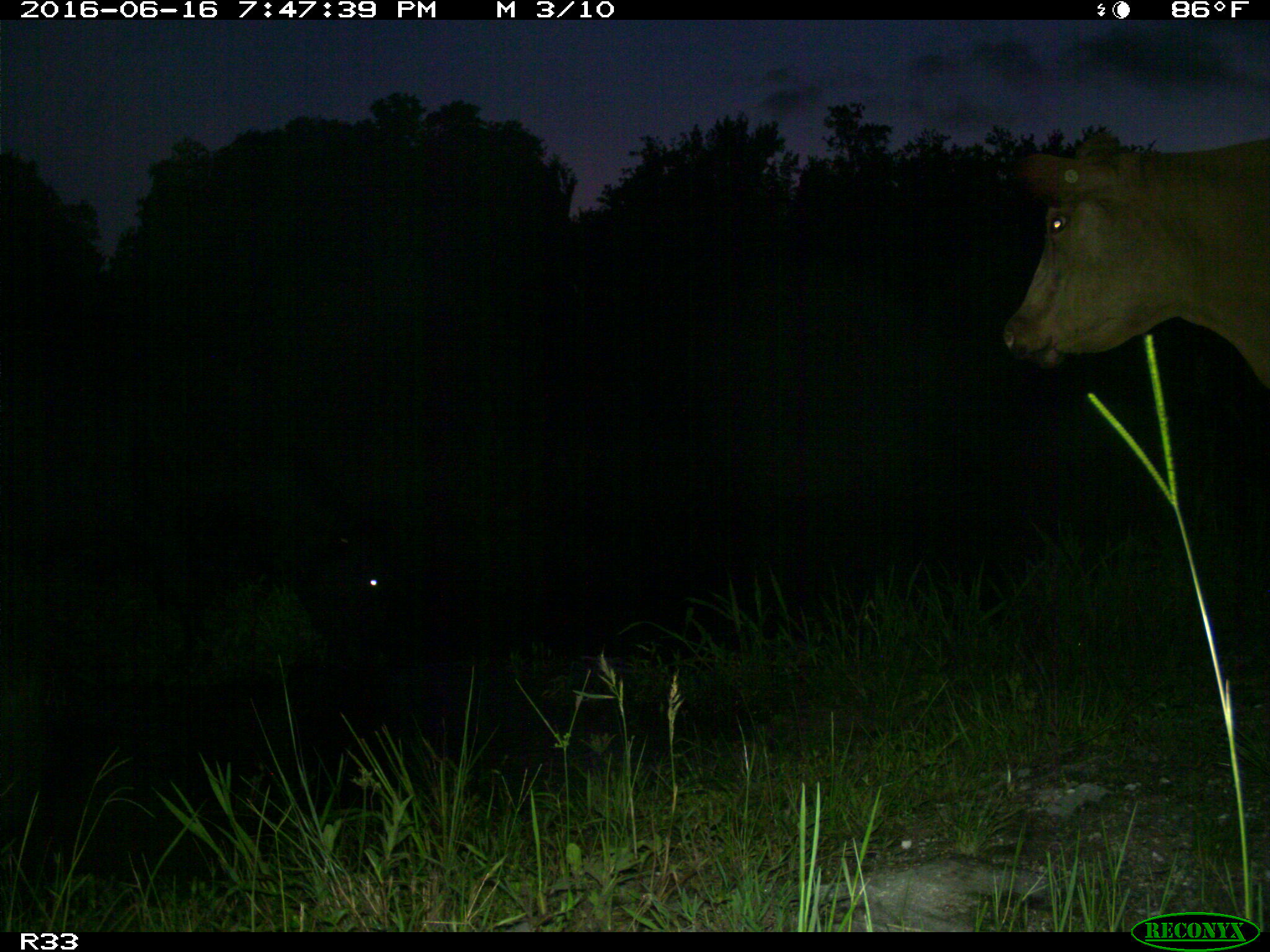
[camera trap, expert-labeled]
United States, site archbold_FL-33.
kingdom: Animalia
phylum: Chordata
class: Mammalia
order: Artiodactyla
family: Bovidae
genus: Bos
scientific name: Bos taurus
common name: domestic cow